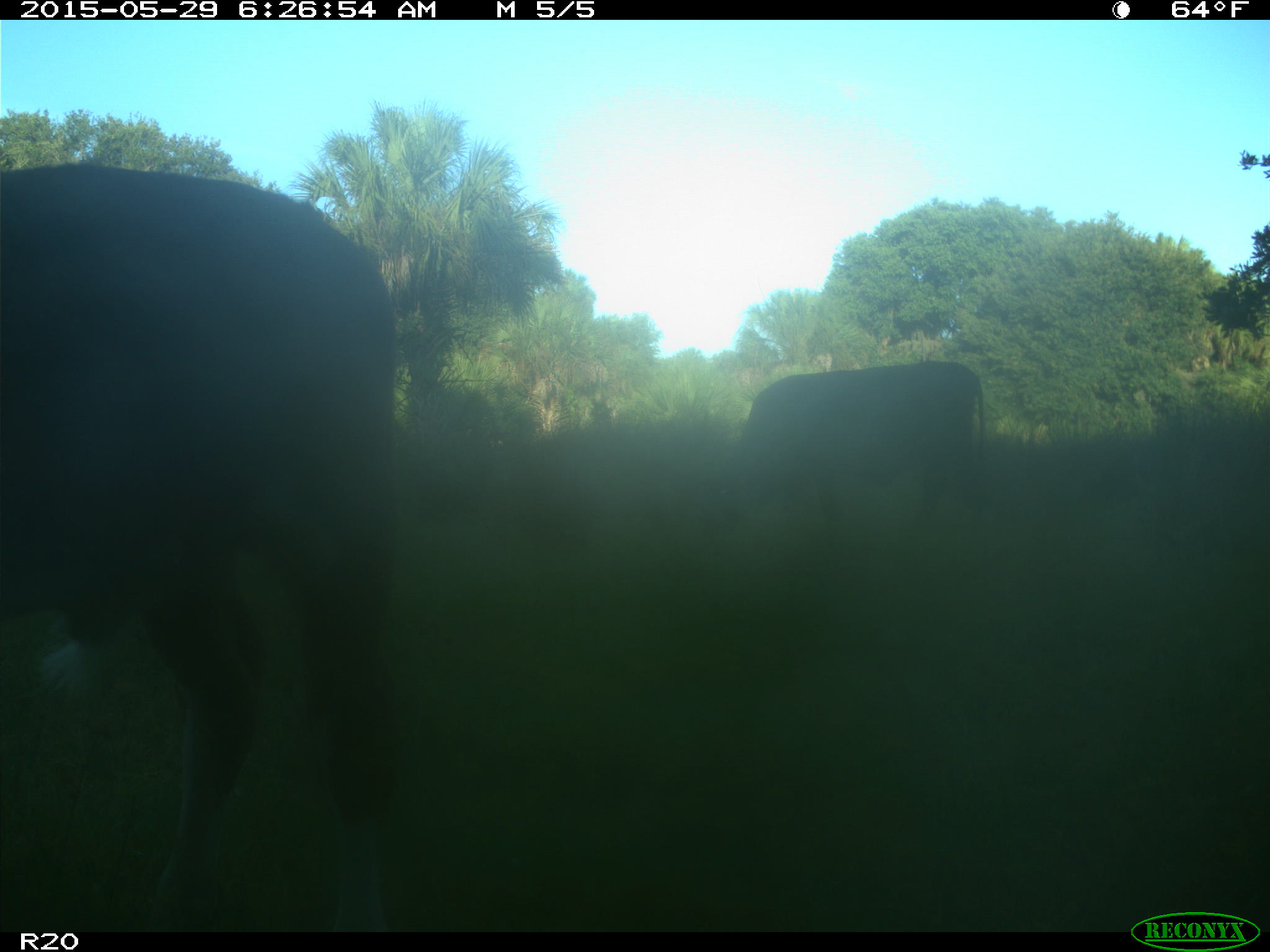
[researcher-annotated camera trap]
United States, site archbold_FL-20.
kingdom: Animalia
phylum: Chordata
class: Mammalia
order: Artiodactyla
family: Bovidae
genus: Bos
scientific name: Bos taurus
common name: domestic cow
Bos taurus (domestic cow).